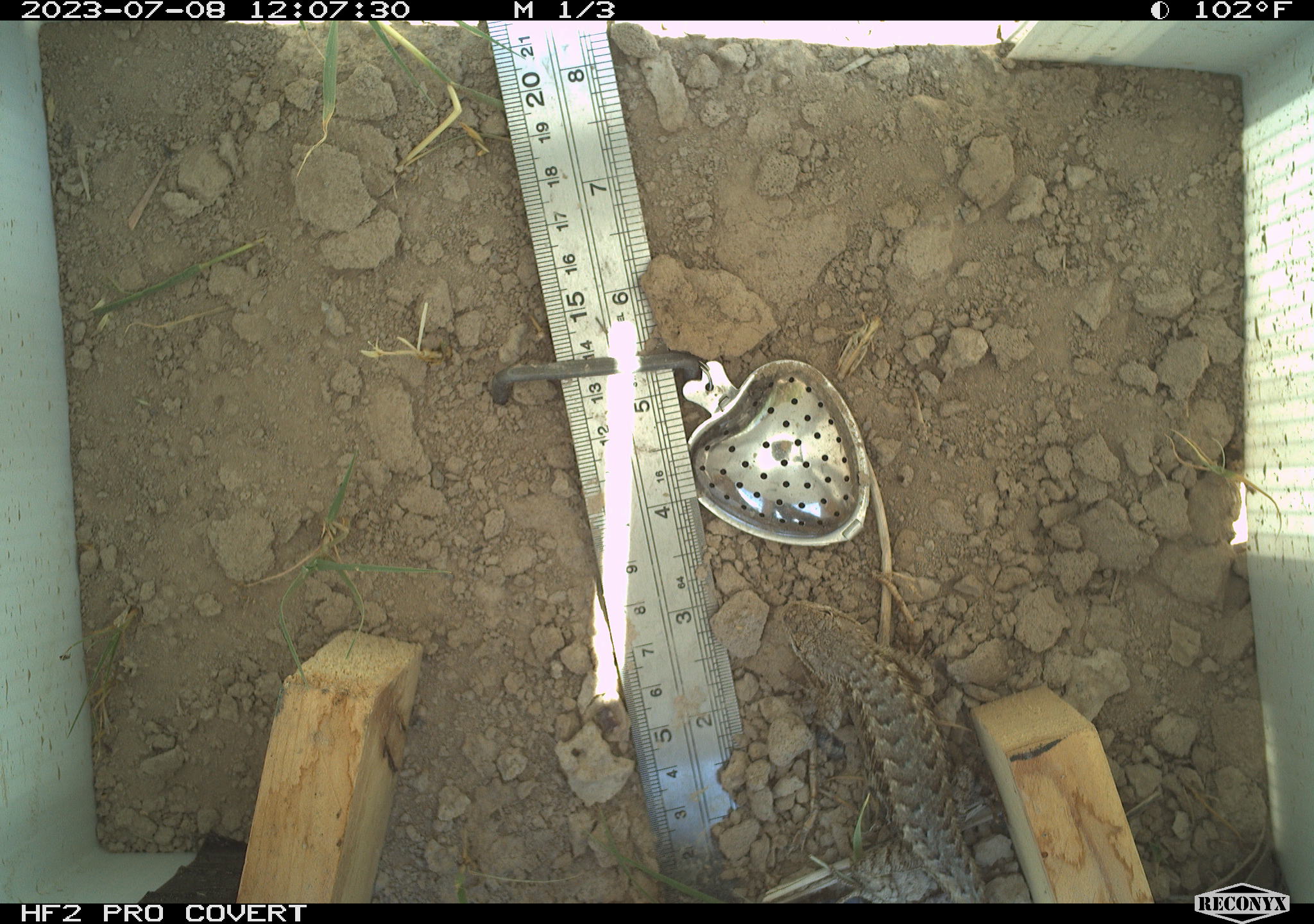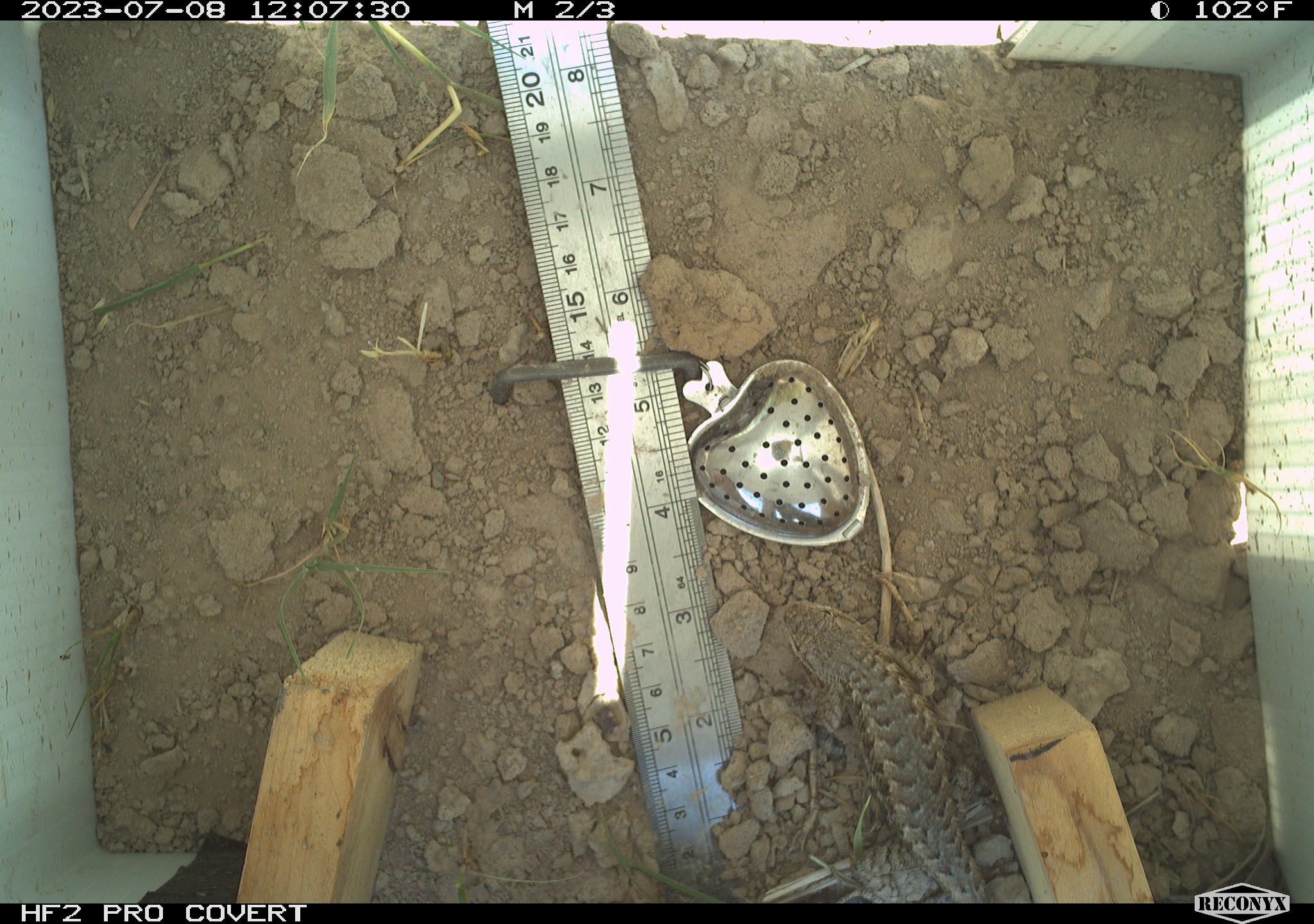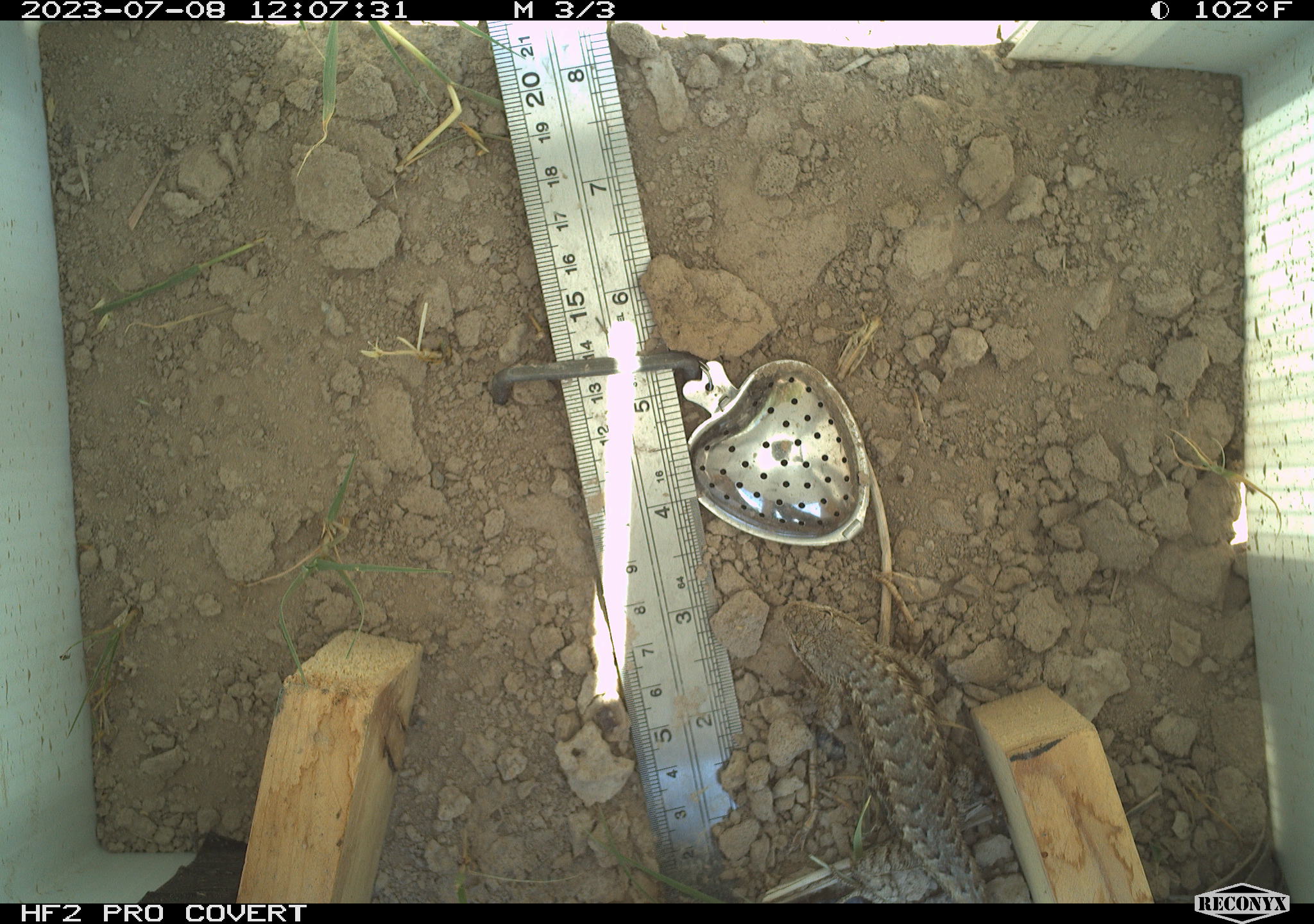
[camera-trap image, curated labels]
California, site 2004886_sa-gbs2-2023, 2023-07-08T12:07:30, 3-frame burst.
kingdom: Animalia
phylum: Chordata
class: Reptilia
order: Squamata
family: Phrynosomatidae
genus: Sceloporus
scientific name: Sceloporus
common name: spiny lizards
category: sceloporus species